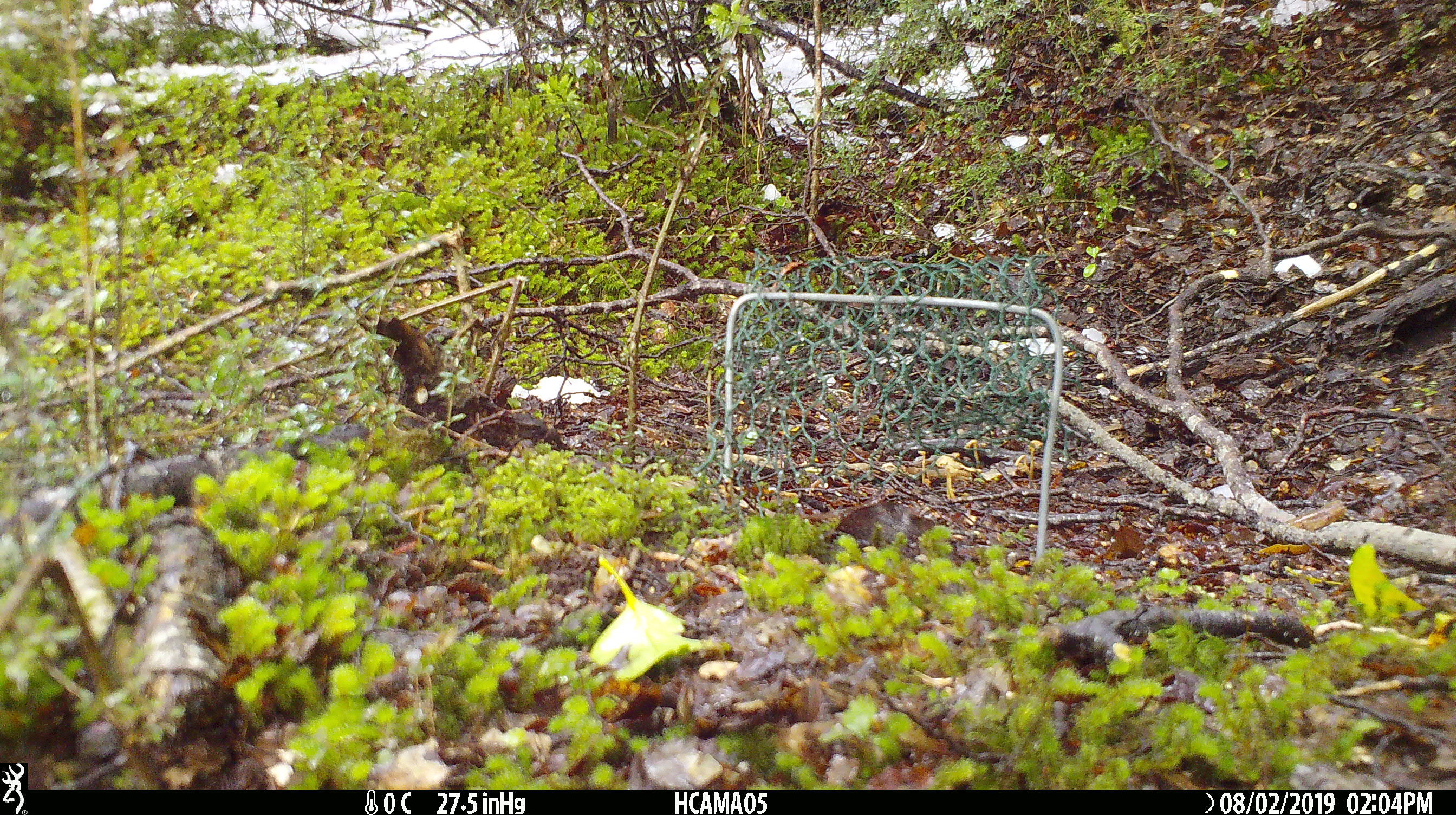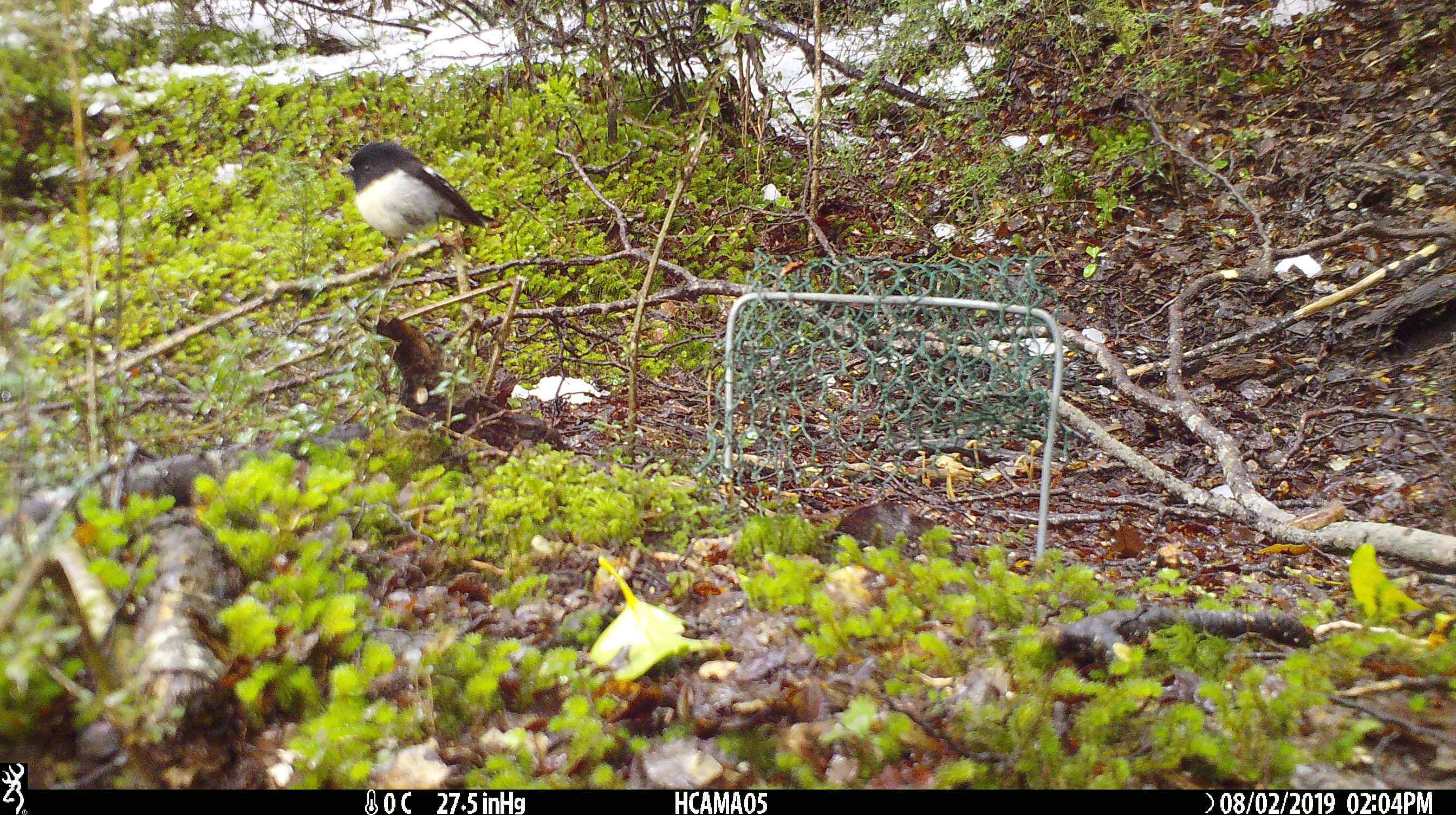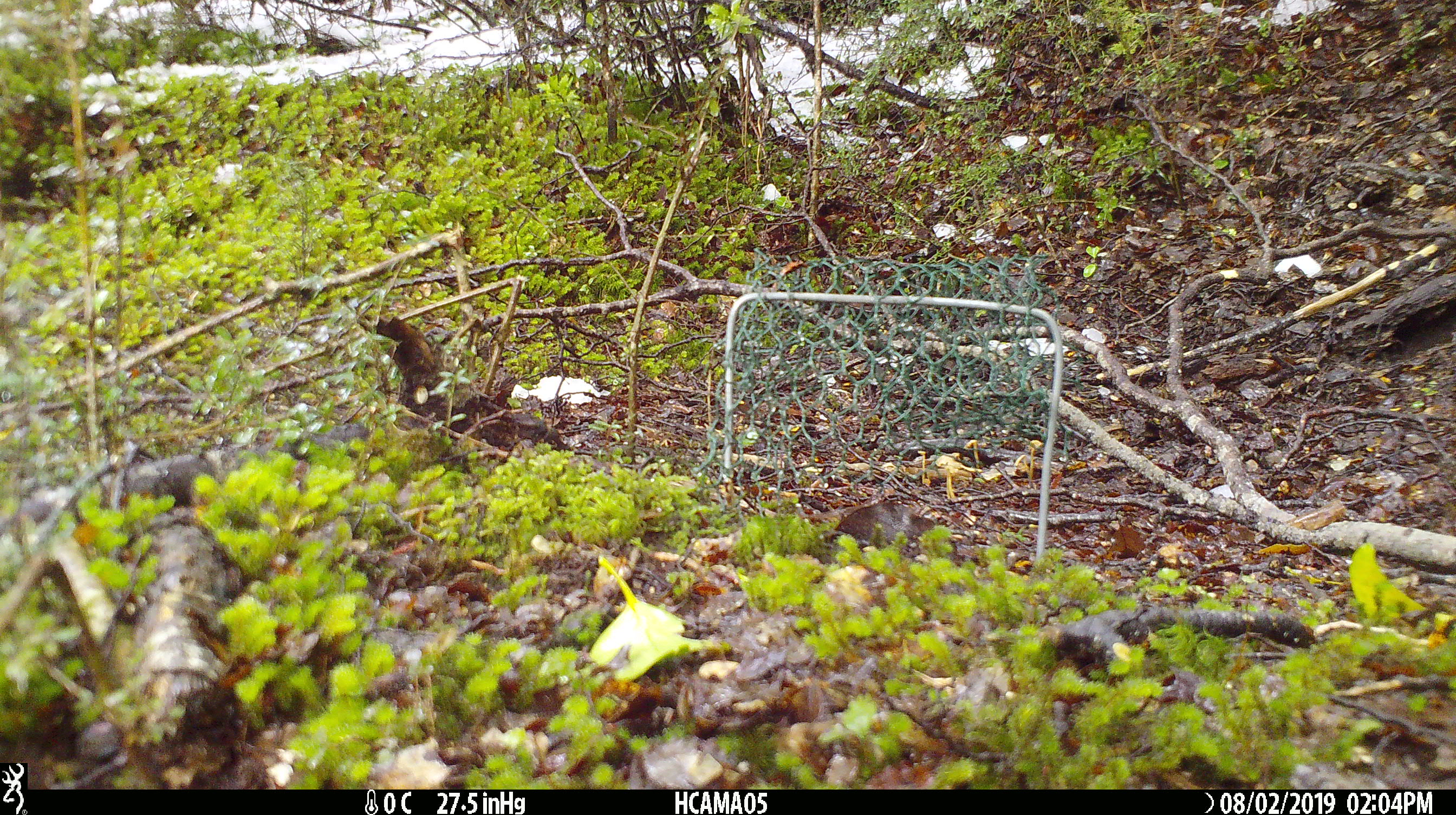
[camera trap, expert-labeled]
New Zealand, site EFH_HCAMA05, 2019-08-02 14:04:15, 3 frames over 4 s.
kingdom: Animalia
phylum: Chordata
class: Aves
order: Passeriformes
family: Petroicidae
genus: Petroica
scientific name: Petroica australis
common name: new zealand robin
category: robin